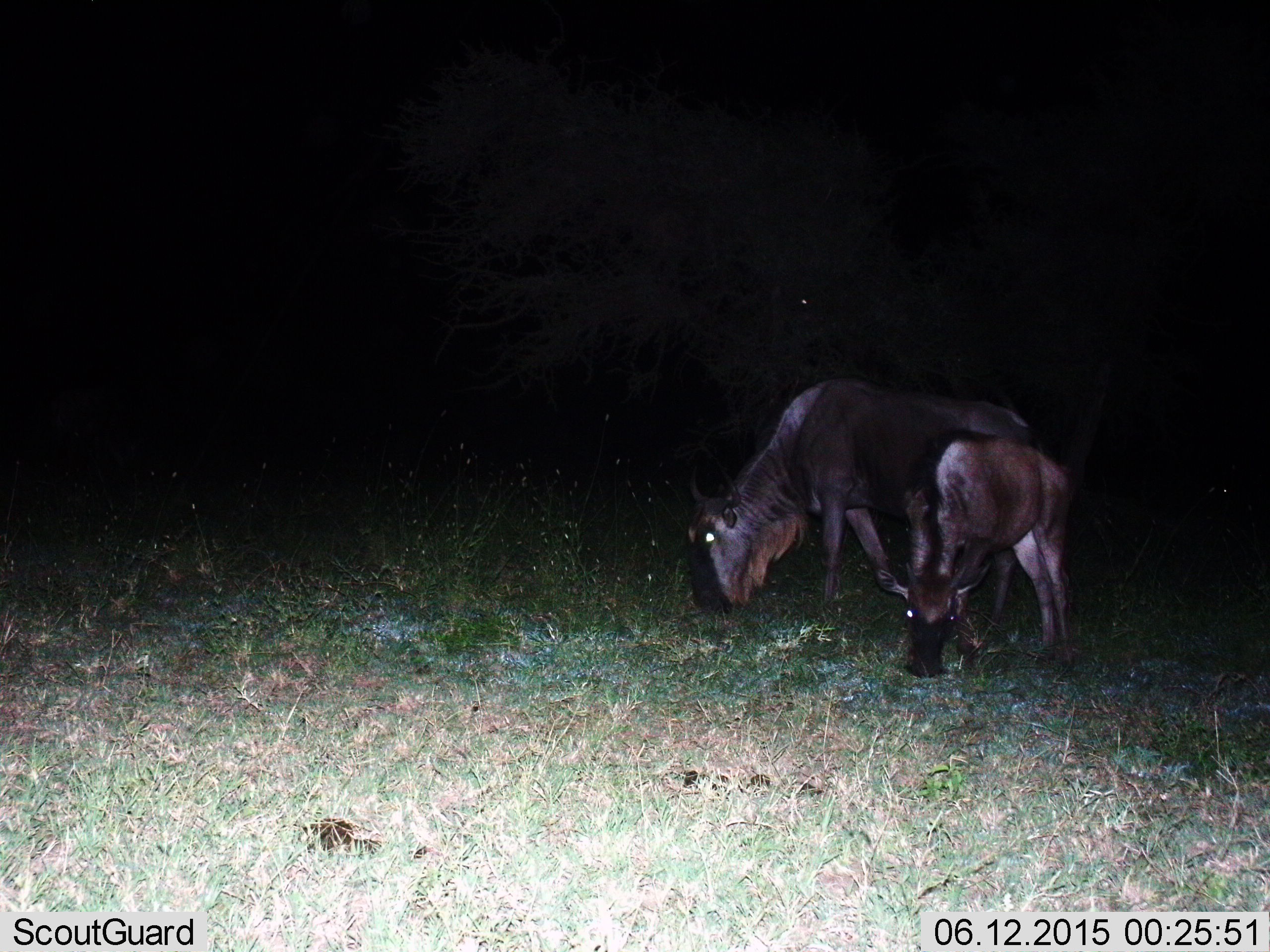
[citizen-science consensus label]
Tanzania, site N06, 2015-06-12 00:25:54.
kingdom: Animalia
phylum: Chordata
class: Mammalia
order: Artiodactyla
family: Bovidae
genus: Connochaetes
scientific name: Connochaetes taurinus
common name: blue wildebeest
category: wildebeest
Wildebeest (blue wildebeest) (Connochaetes taurinus), count 2. Behavior (volunteer vote fractions): standing 30%, resting 0%, moving 0%, interacting 0%. Young present (vote fraction): 40%. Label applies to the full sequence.